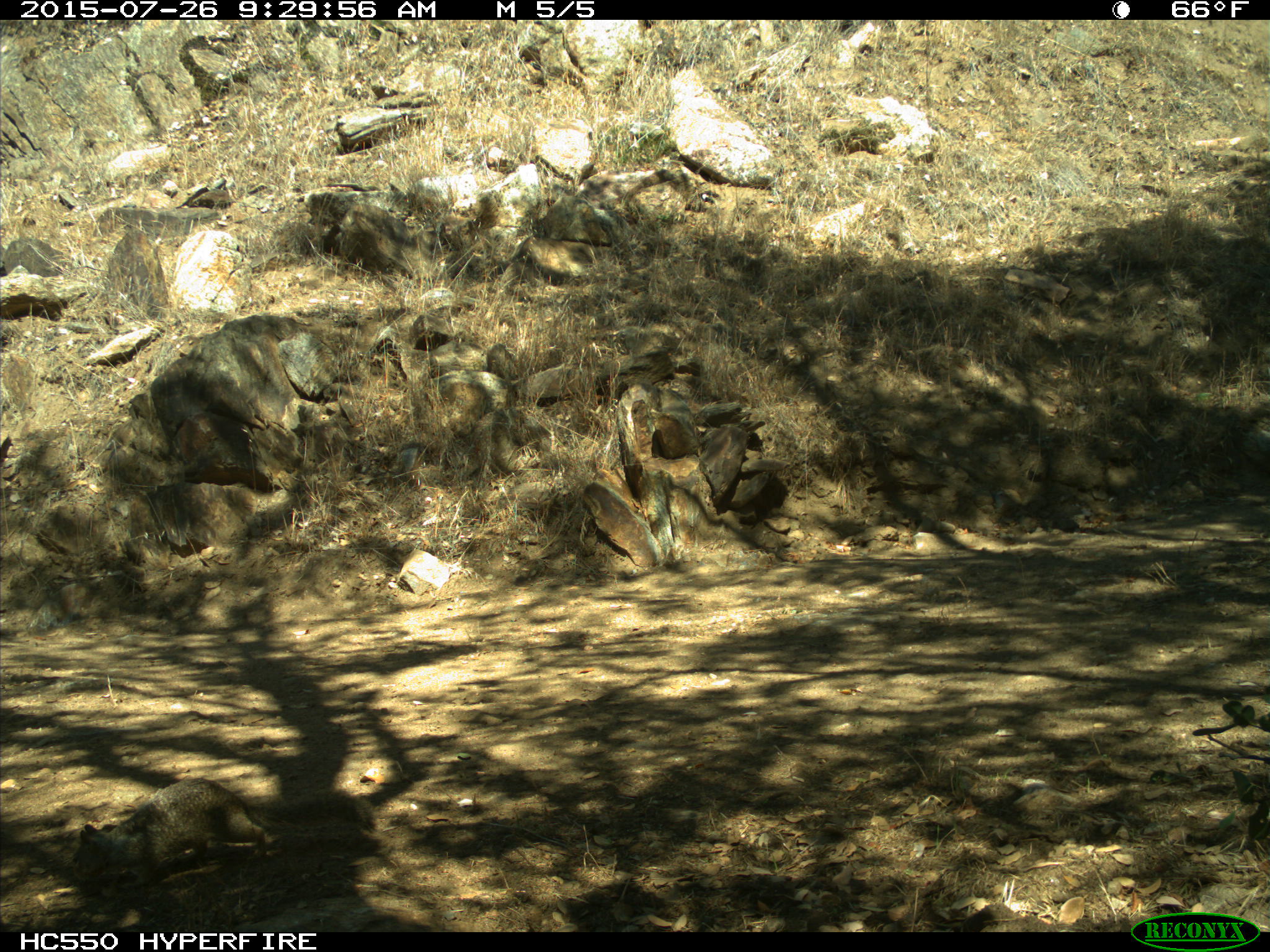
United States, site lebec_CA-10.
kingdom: Animalia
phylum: Chordata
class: Mammalia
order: Rodentia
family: Sciuridae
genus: Otospermophilus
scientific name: Otospermophilus beecheyi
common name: california ground squirrel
Otospermophilus beecheyi (california ground squirrel).